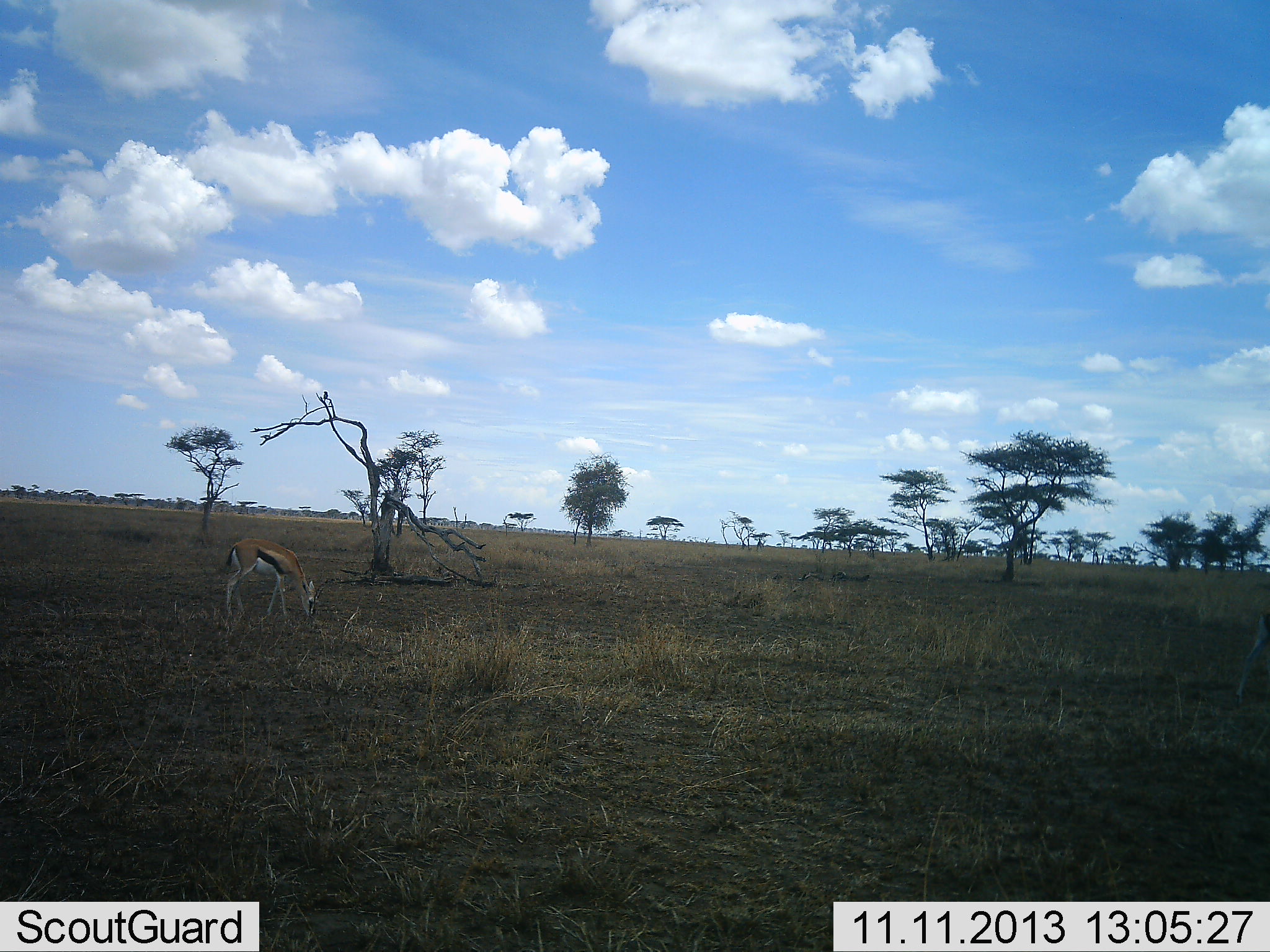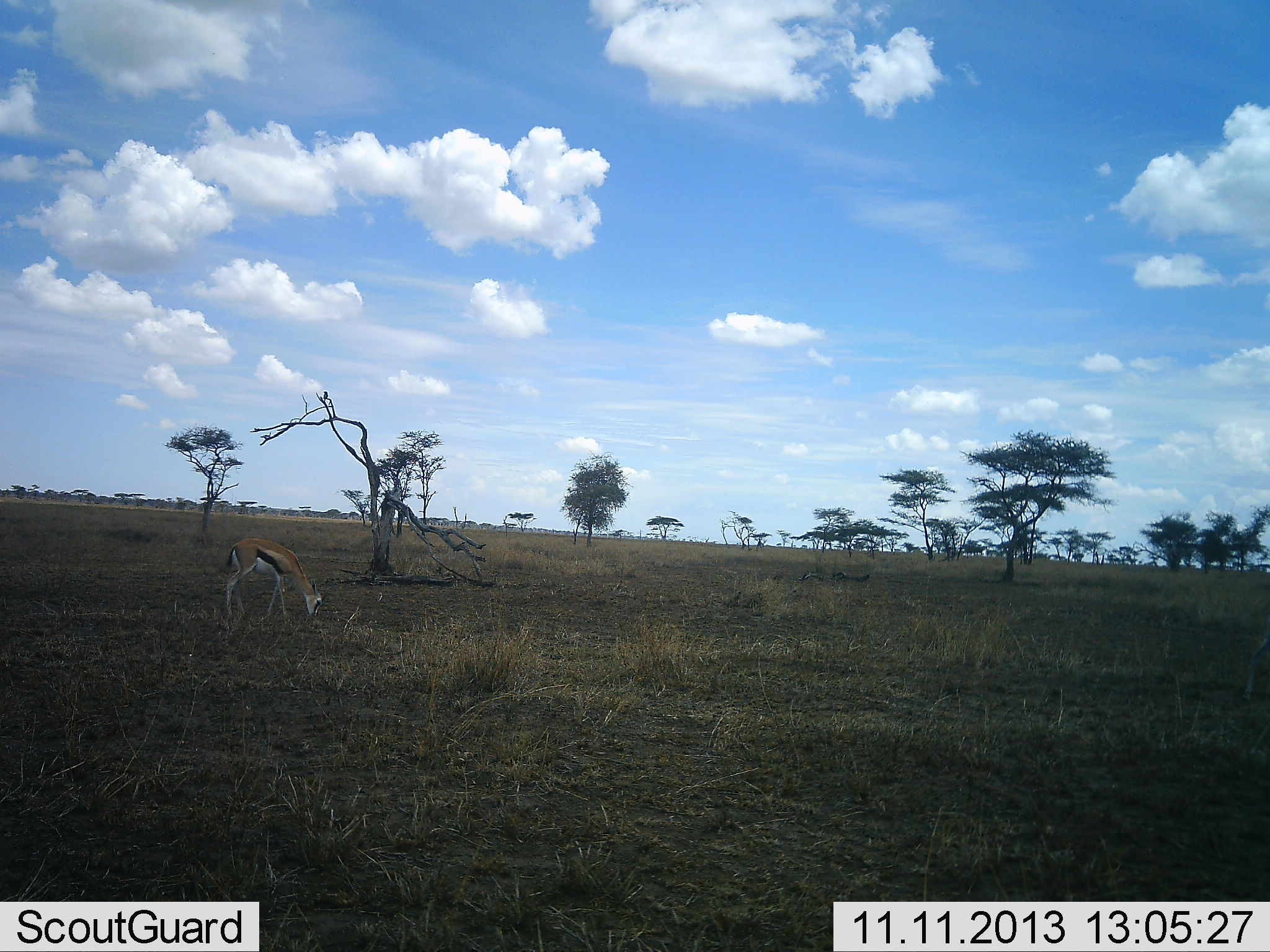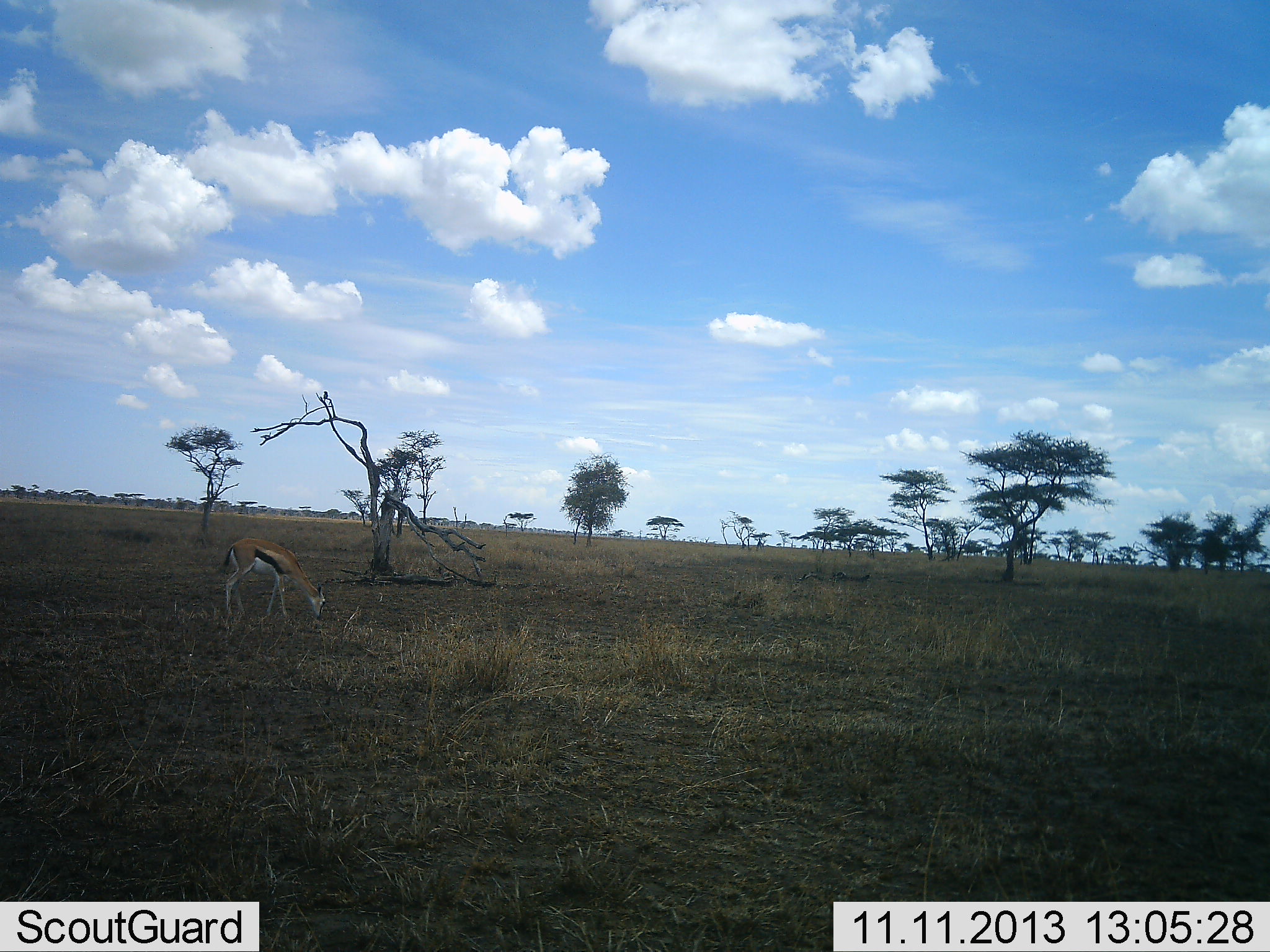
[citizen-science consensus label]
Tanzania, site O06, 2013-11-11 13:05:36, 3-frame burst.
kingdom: Animalia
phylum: Chordata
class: Mammalia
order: Artiodactyla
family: Bovidae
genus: Eudorcas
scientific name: Eudorcas thomsonii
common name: thomson's gazelle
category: gazellethomsons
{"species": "gazellethomsons (thomson's gazelle) (Eudorcas thomsonii)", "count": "1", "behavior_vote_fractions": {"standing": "10%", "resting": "0%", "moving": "0%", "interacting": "0%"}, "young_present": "0%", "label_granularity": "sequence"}